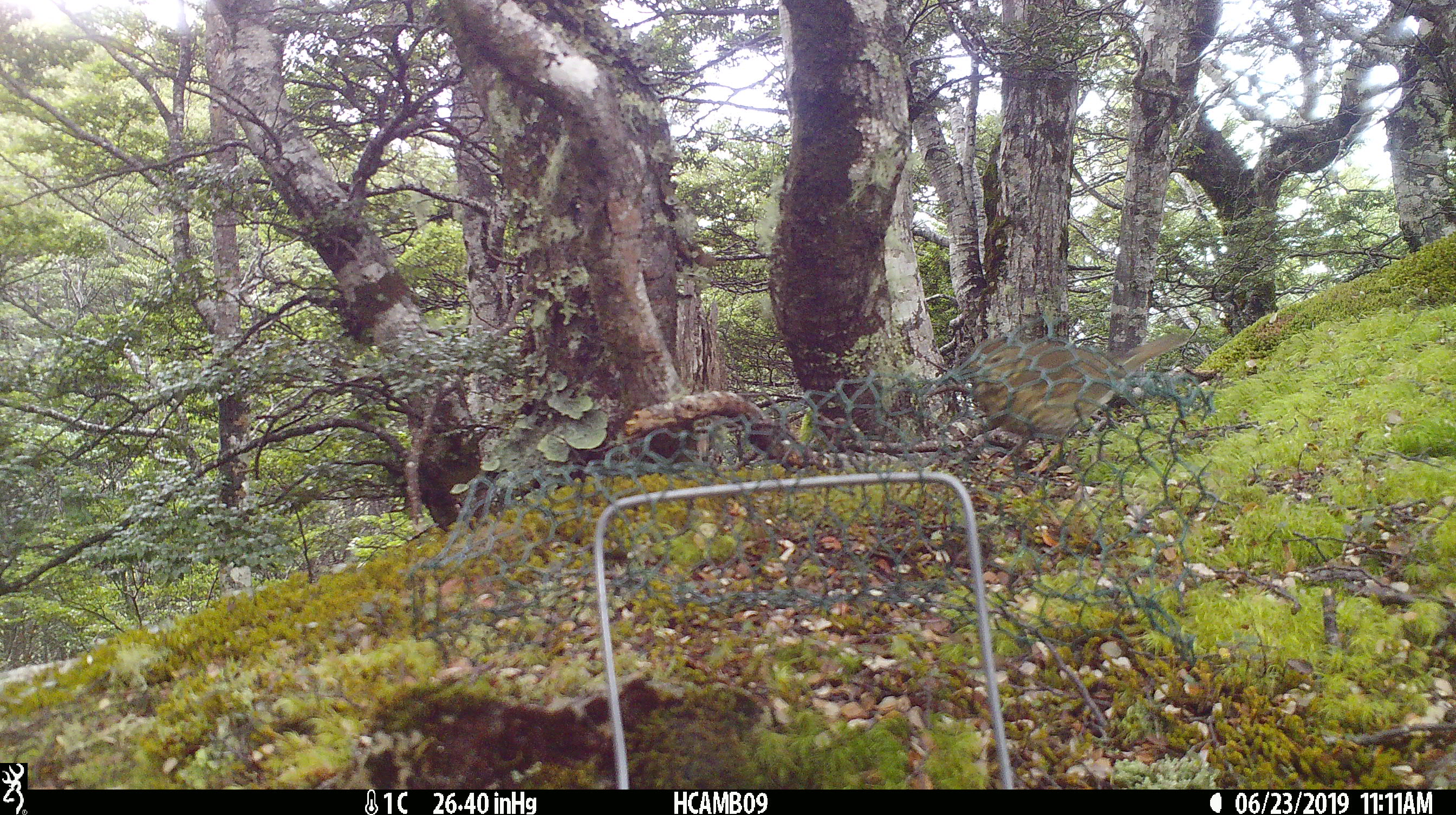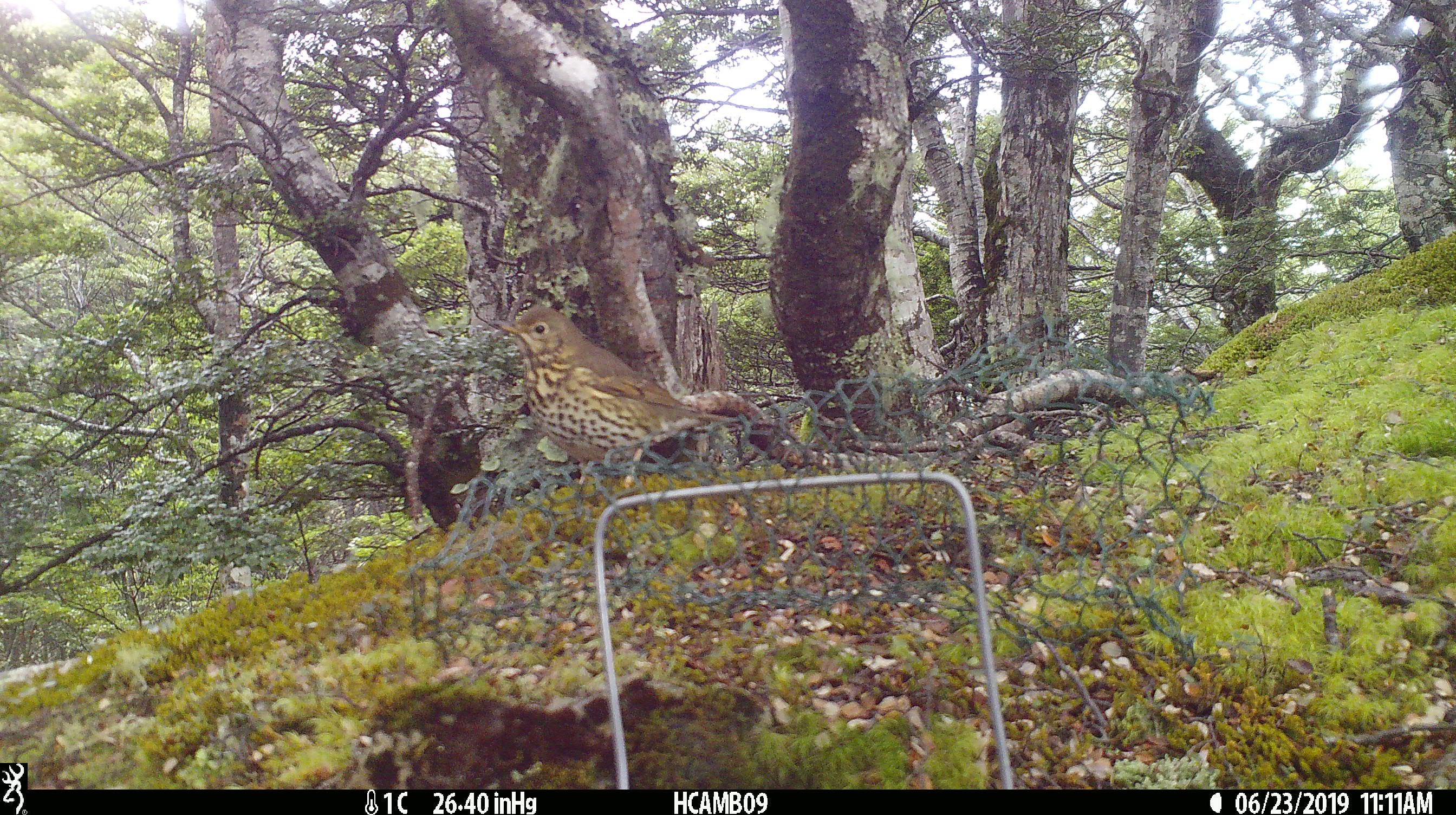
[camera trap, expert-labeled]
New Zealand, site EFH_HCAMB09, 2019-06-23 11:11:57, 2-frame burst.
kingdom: Animalia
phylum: Chordata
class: Aves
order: Passeriformes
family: Turdidae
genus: Turdus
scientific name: Turdus philomelos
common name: song thrush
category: thrush